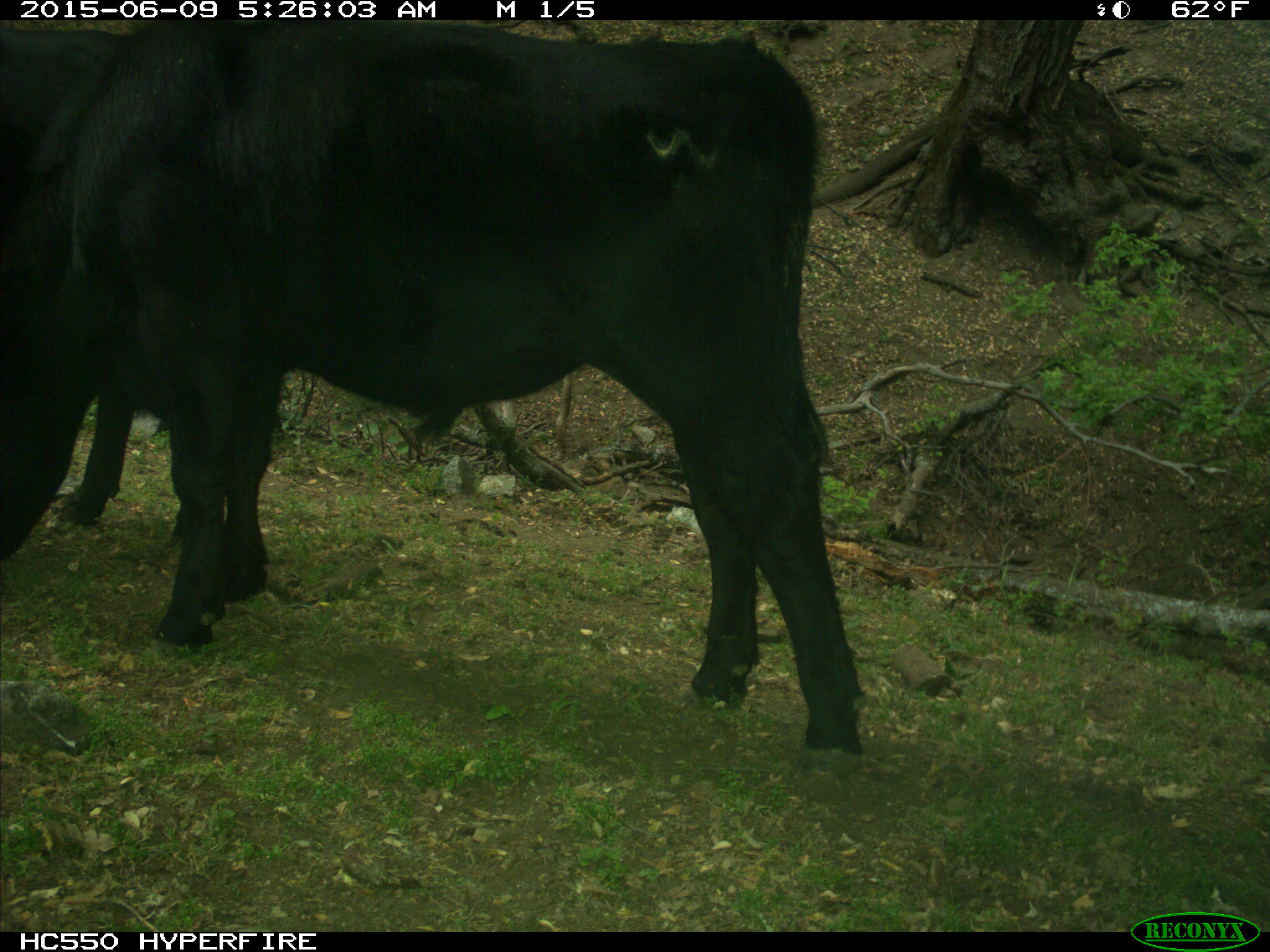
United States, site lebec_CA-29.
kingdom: Animalia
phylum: Chordata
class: Mammalia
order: Artiodactyla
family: Bovidae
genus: Bos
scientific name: Bos taurus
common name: domestic cow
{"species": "Bos taurus (domestic cow)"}